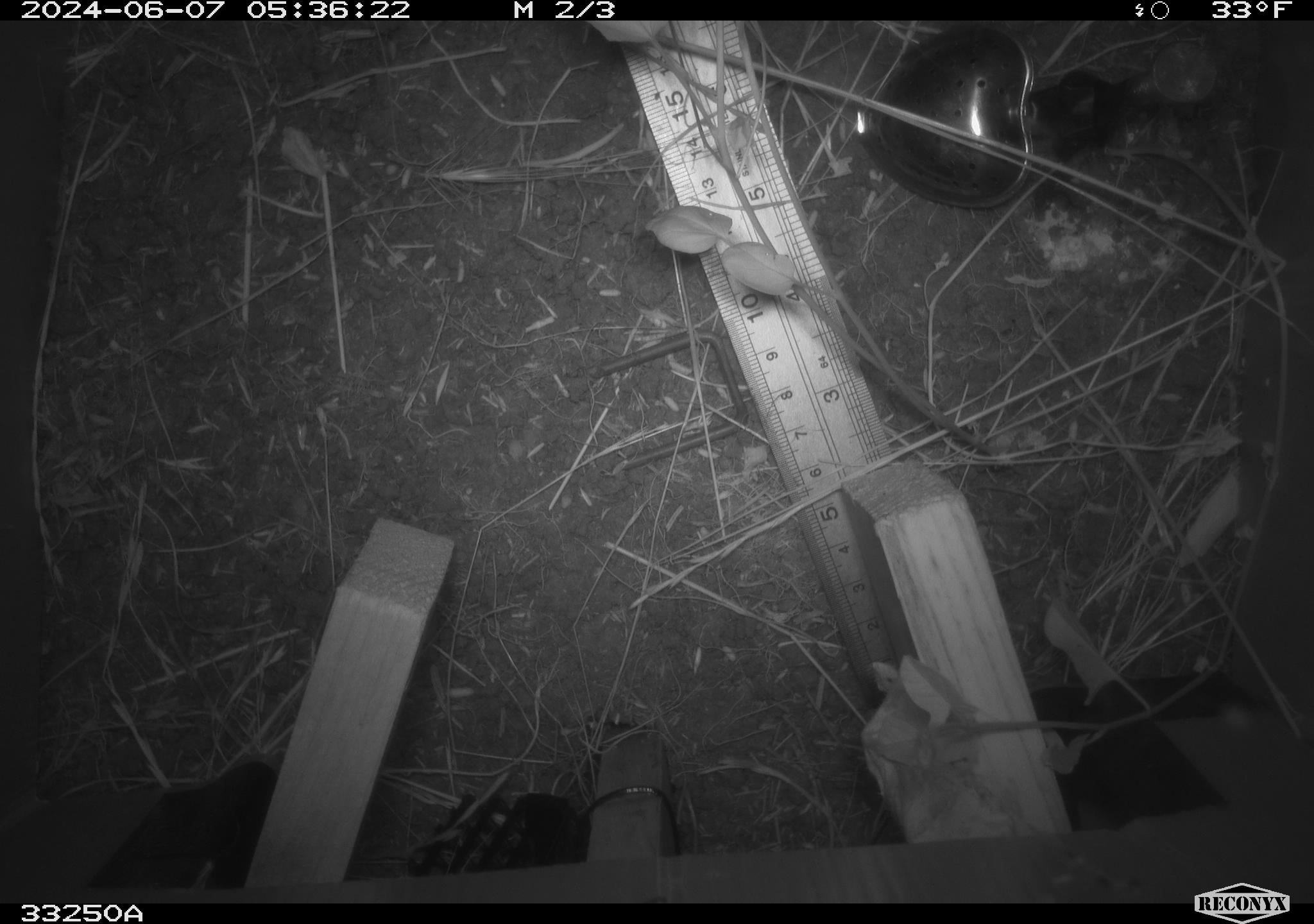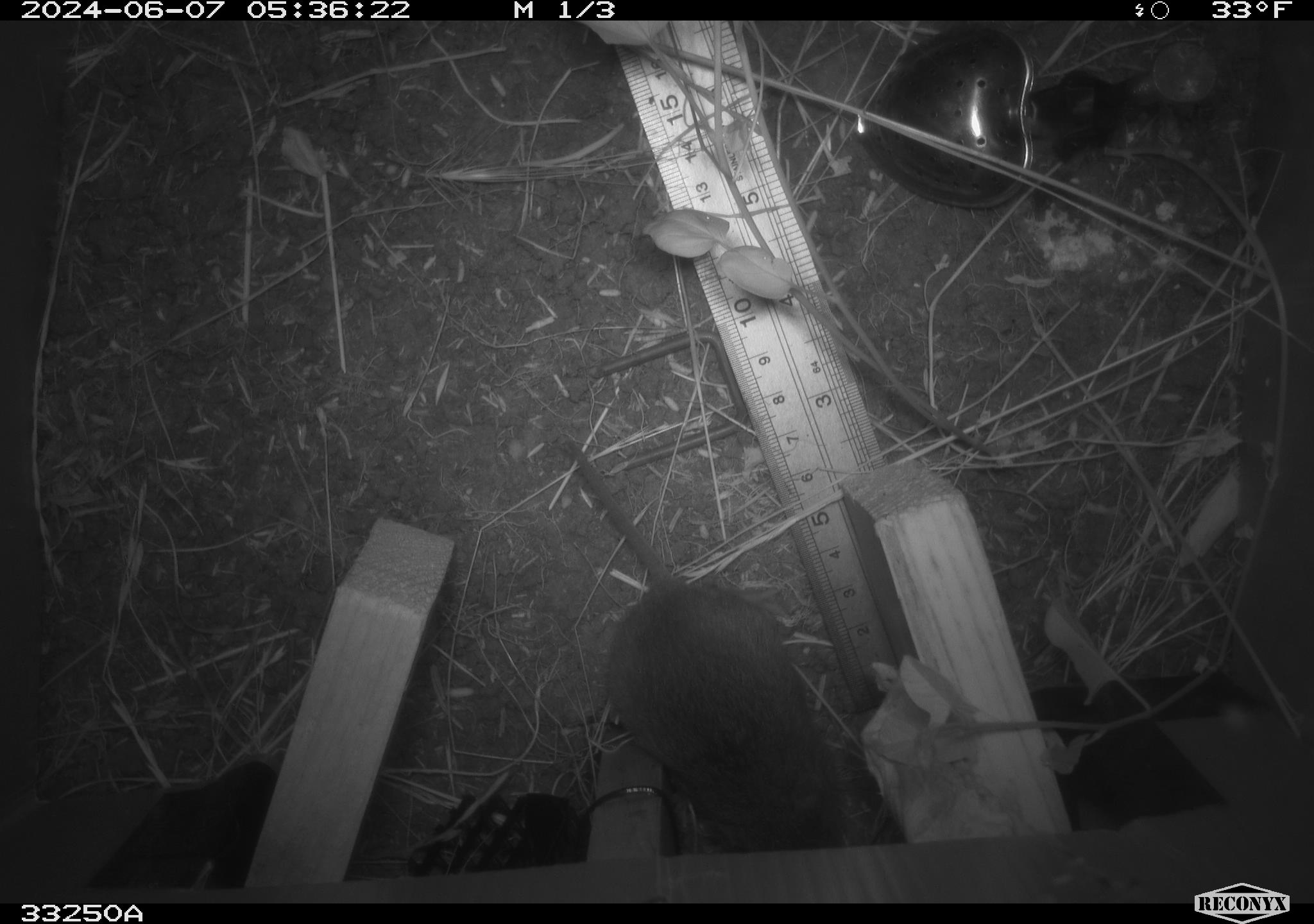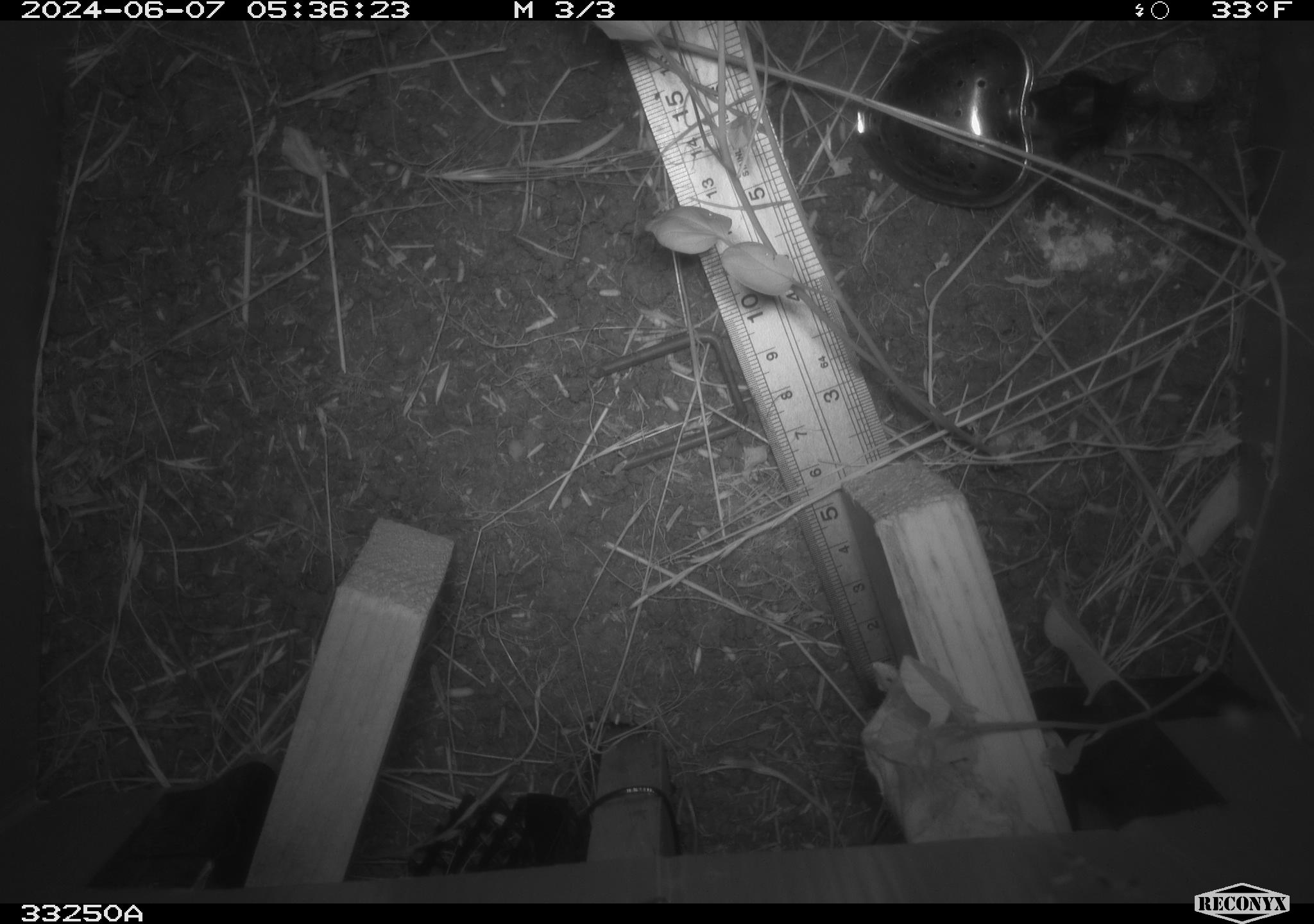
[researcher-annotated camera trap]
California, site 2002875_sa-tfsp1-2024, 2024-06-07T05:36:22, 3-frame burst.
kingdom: Animalia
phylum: Chordata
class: Mammalia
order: Rodentia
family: Cricetidae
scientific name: Arvicolinae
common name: voles, lemmings, and muskrats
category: arvicolinae subfamily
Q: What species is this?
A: Arvicolinae subfamily (voles, lemmings, and muskrats) (Arvicolinae).